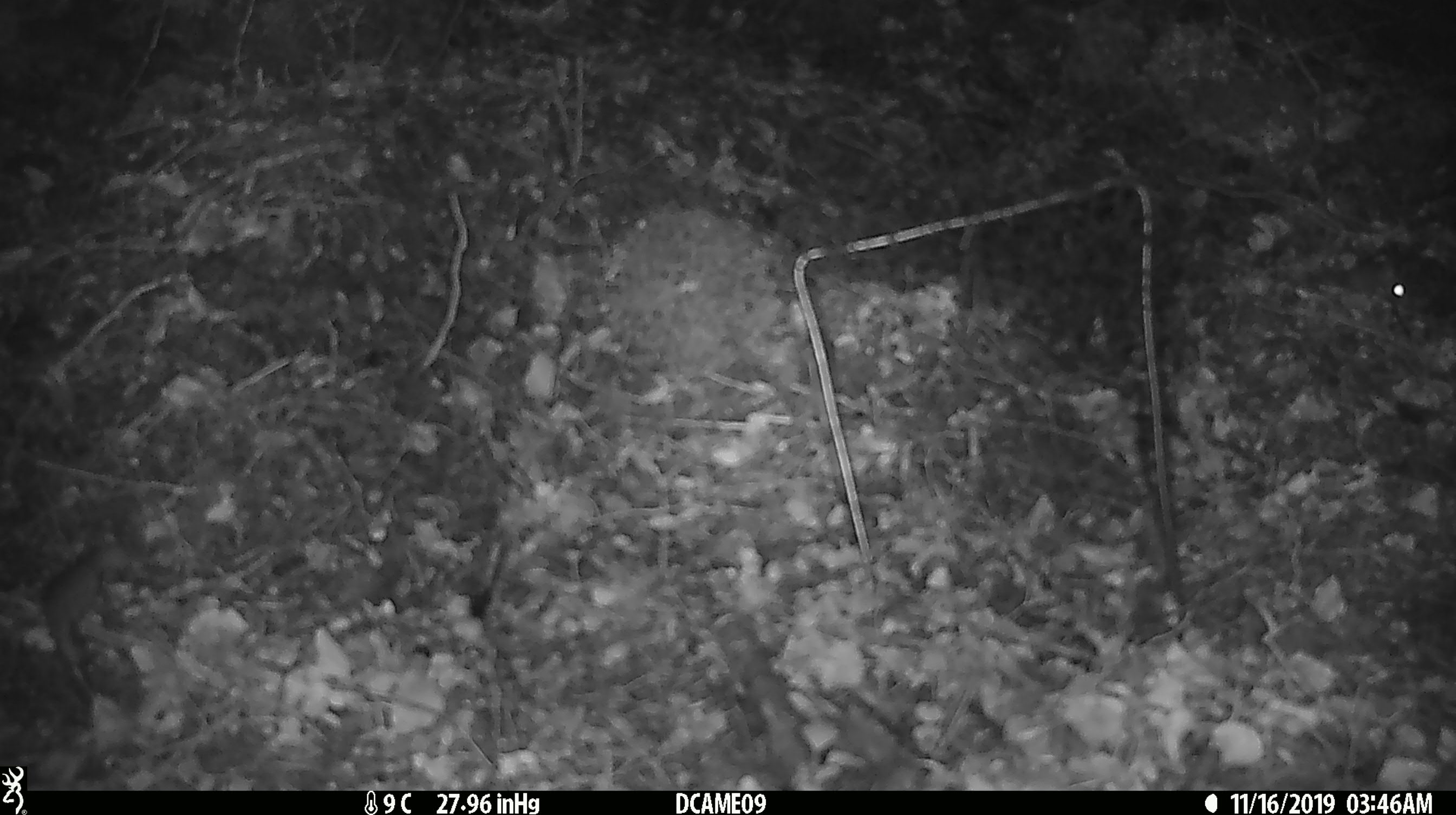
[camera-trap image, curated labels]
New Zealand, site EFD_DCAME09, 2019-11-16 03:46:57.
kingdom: Animalia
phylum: Chordata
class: Mammalia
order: Rodentia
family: Muridae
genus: Mus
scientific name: Mus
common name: mouse